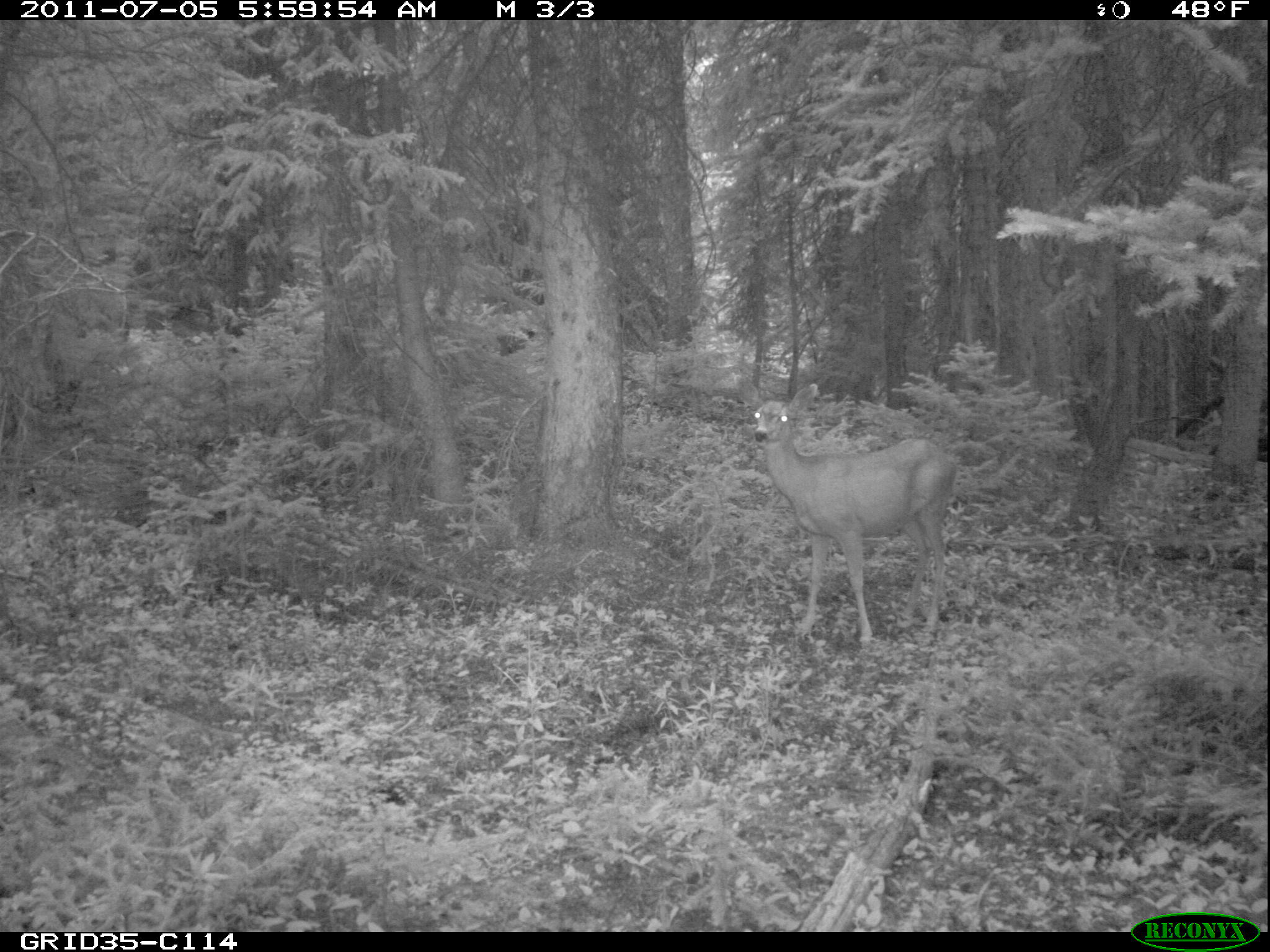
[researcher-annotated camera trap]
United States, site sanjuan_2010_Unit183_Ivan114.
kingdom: Animalia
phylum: Chordata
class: Mammalia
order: Artiodactyla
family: Cervidae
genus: Odocoileus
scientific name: Odocoileus hemionus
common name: mule deer